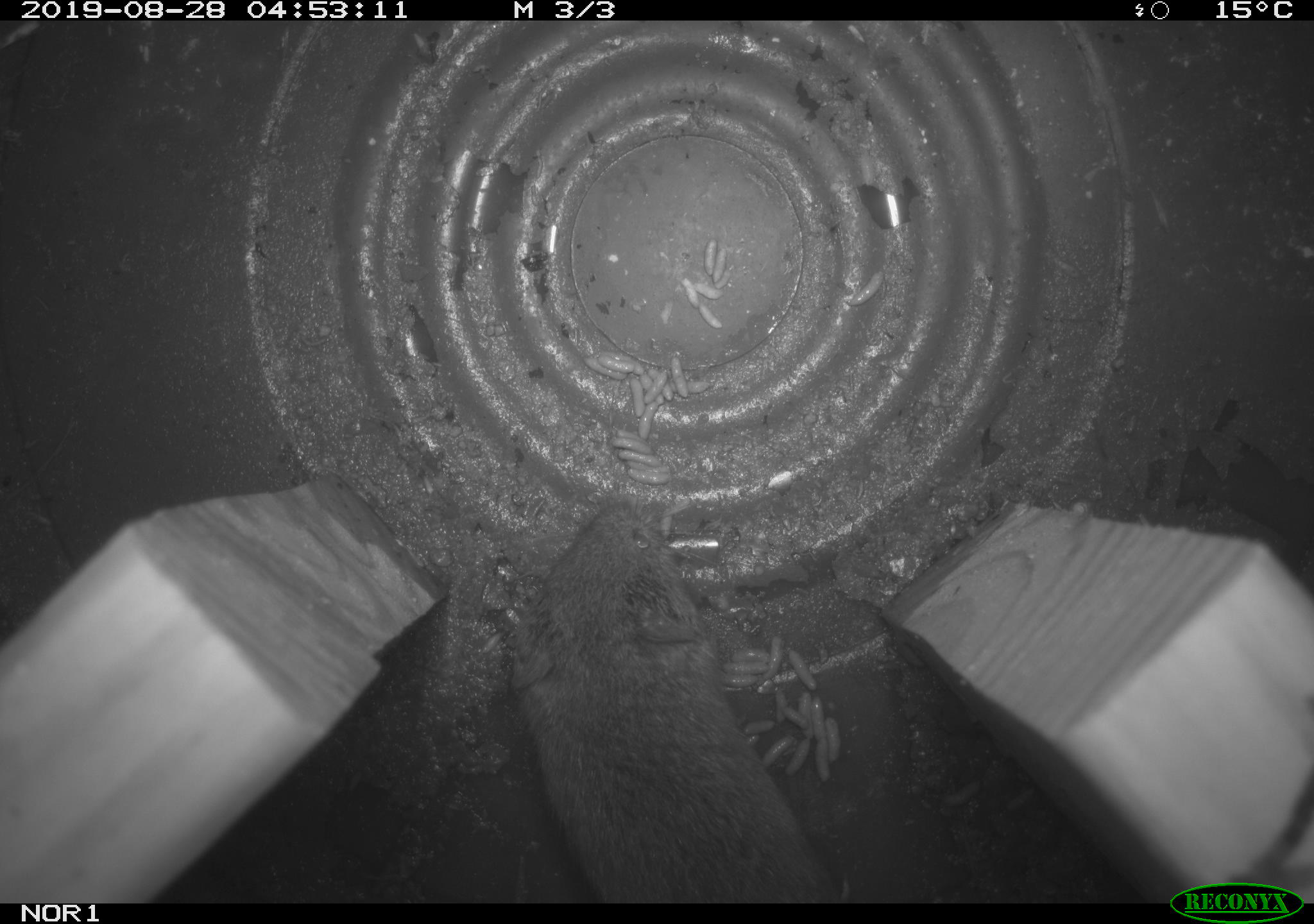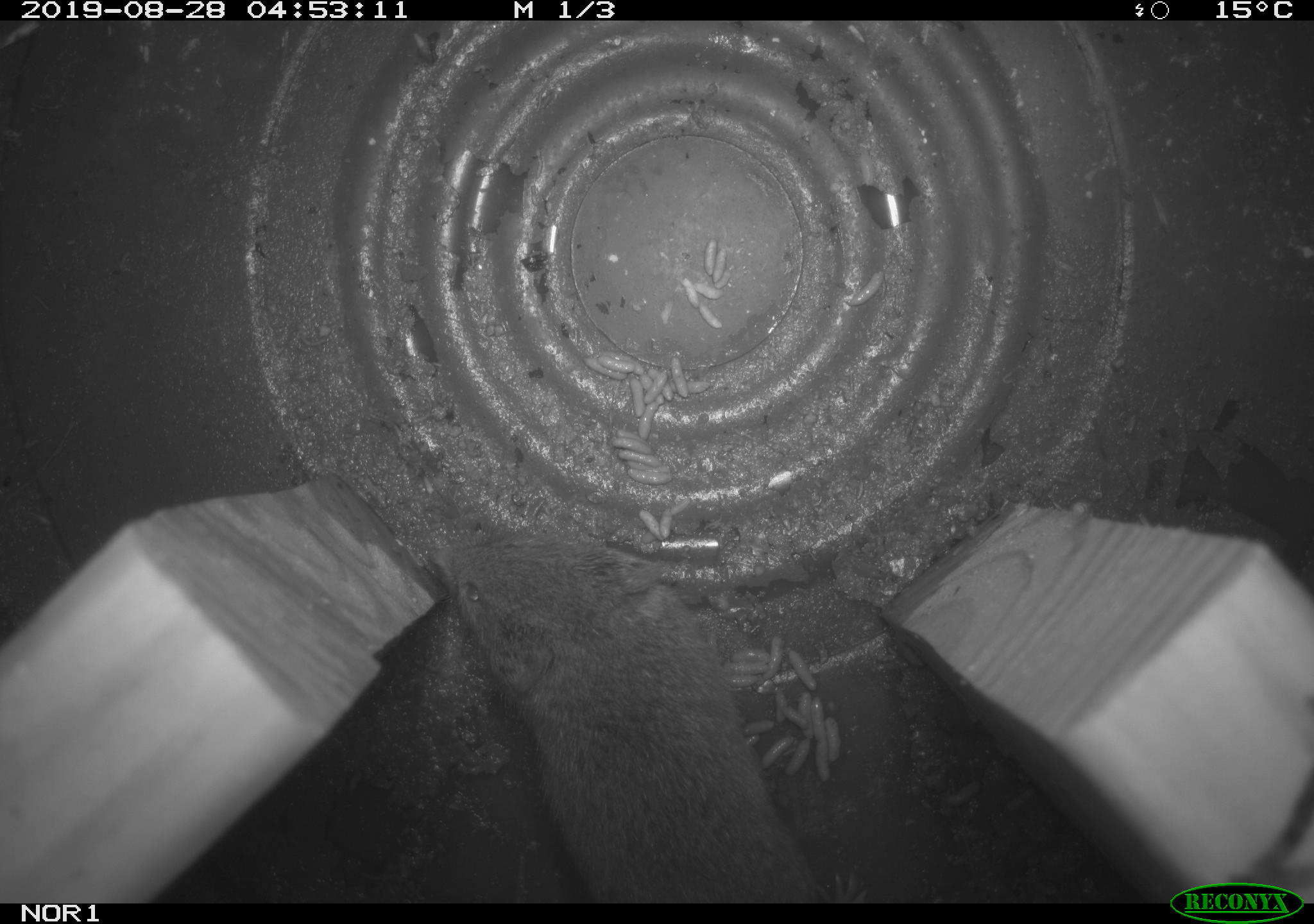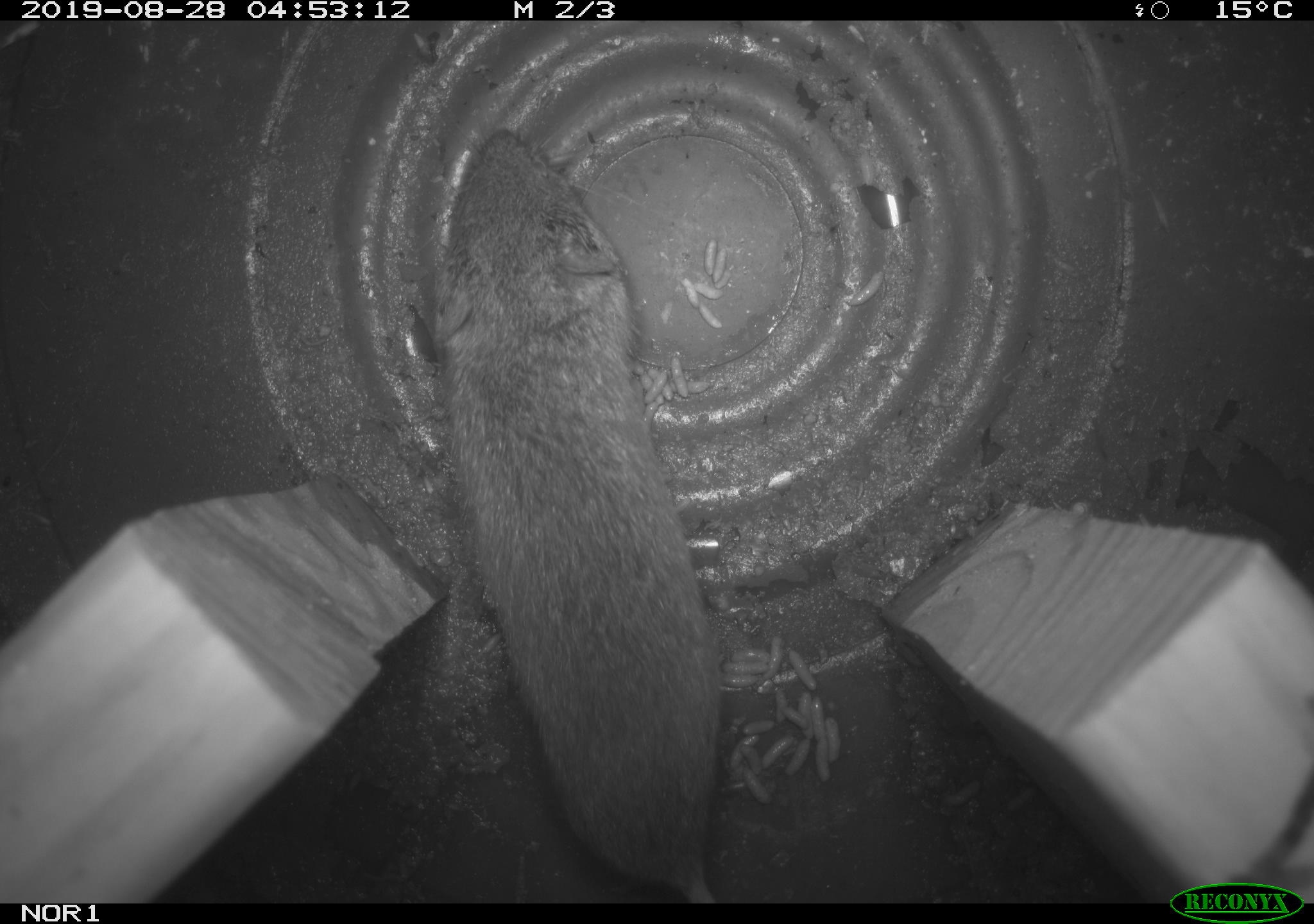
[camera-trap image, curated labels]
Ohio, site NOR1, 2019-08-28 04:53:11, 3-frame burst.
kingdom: Animalia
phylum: Chordata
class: Mammalia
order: Rodentia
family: Cricetidae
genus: Microtus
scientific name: Microtus pennsylvanicus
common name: meadow vole